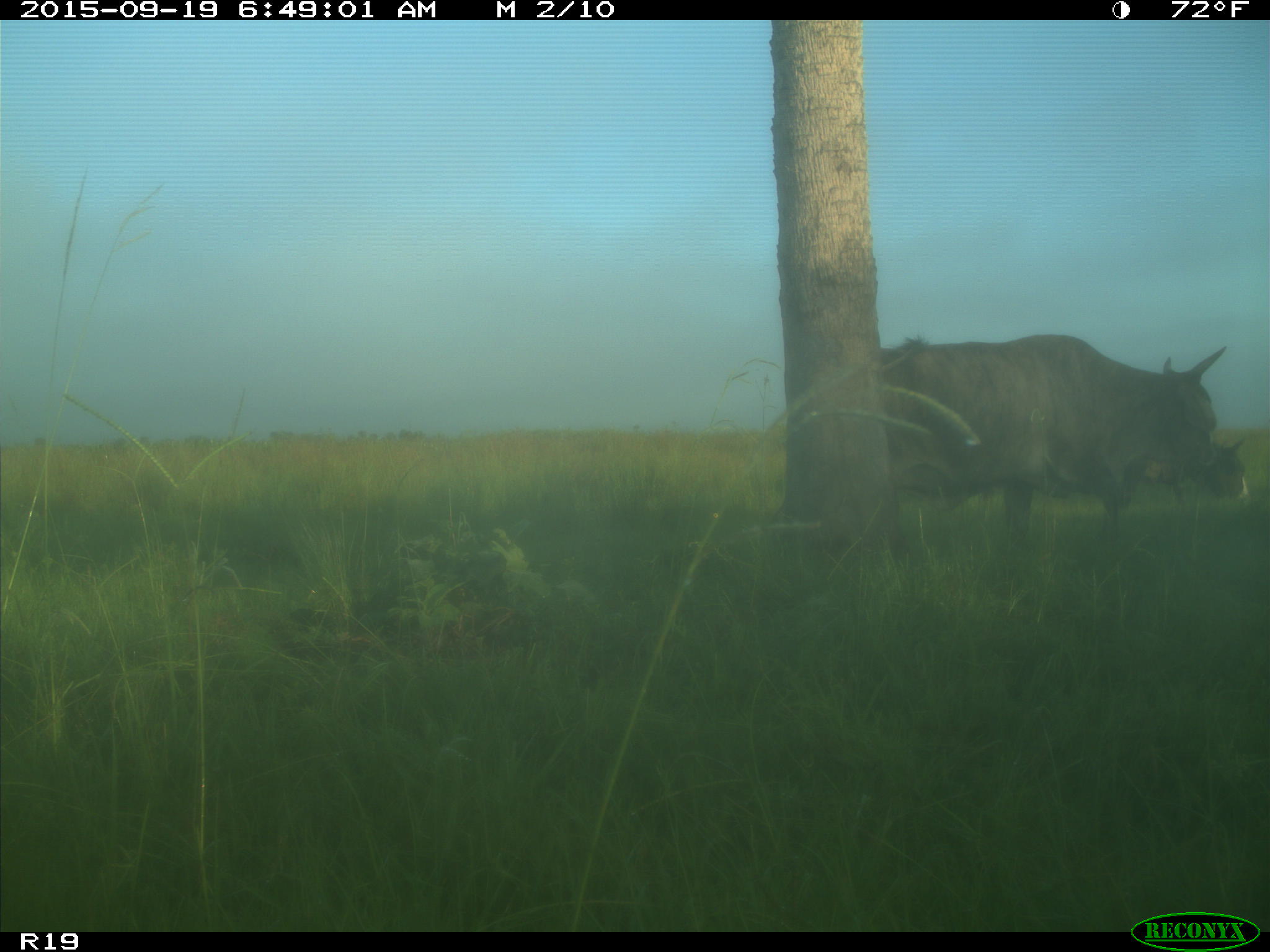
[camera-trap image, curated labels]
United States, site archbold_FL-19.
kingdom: Animalia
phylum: Chordata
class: Mammalia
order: Artiodactyla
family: Bovidae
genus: Bos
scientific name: Bos taurus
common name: domestic cow